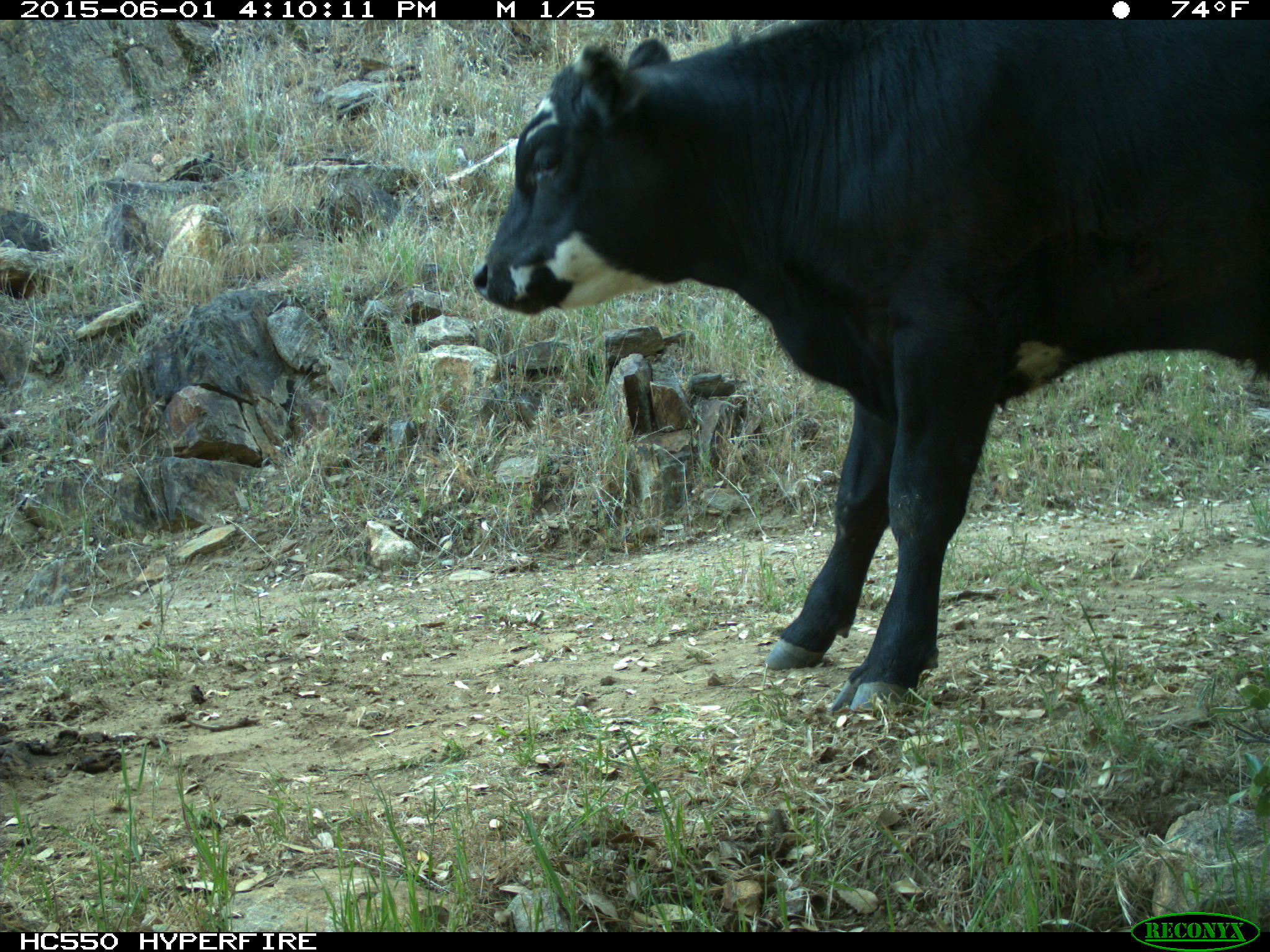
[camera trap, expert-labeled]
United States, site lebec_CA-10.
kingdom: Animalia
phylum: Chordata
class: Mammalia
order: Artiodactyla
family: Bovidae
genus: Bos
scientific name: Bos taurus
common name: domestic cow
Bos taurus (domestic cow).